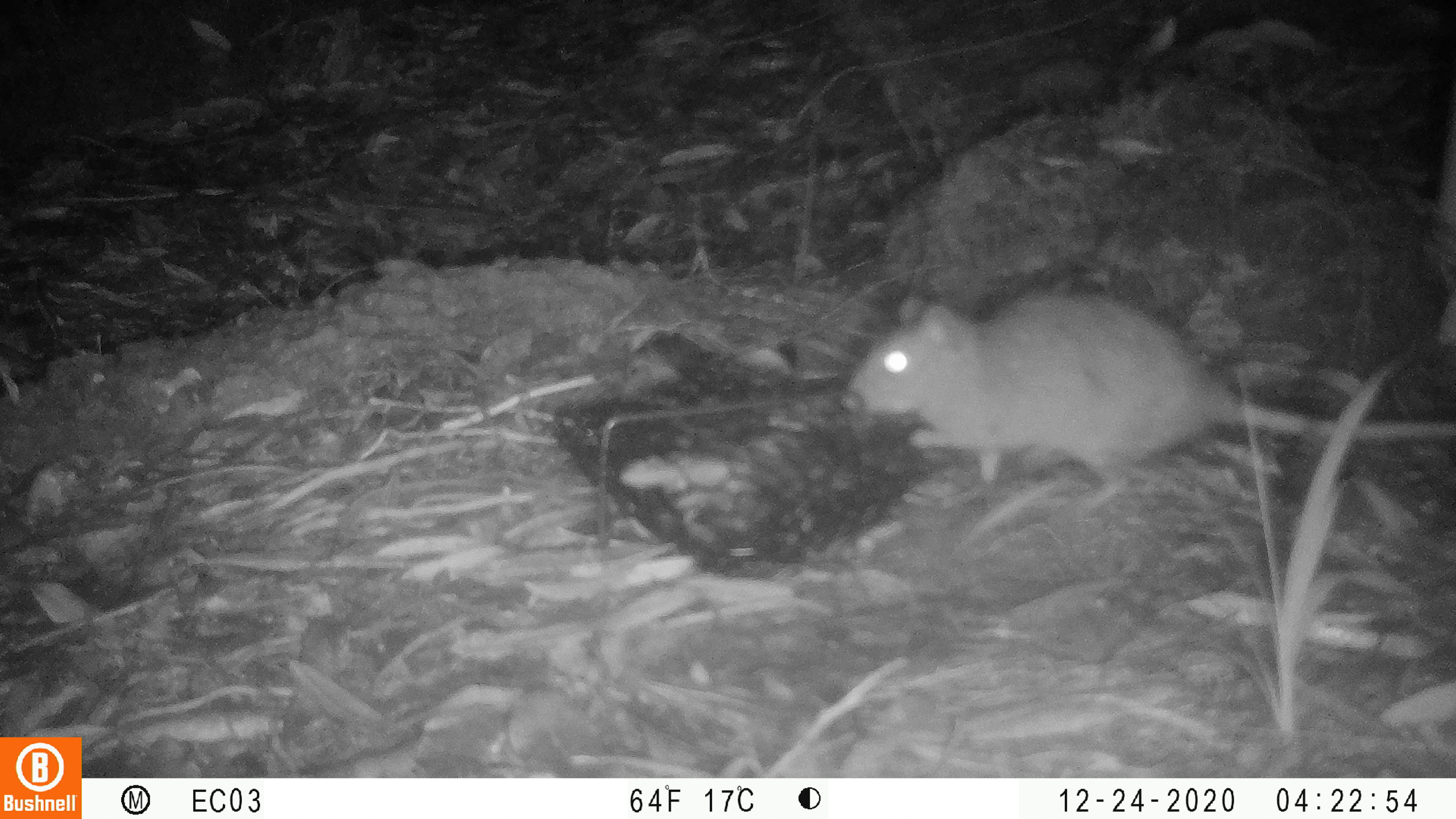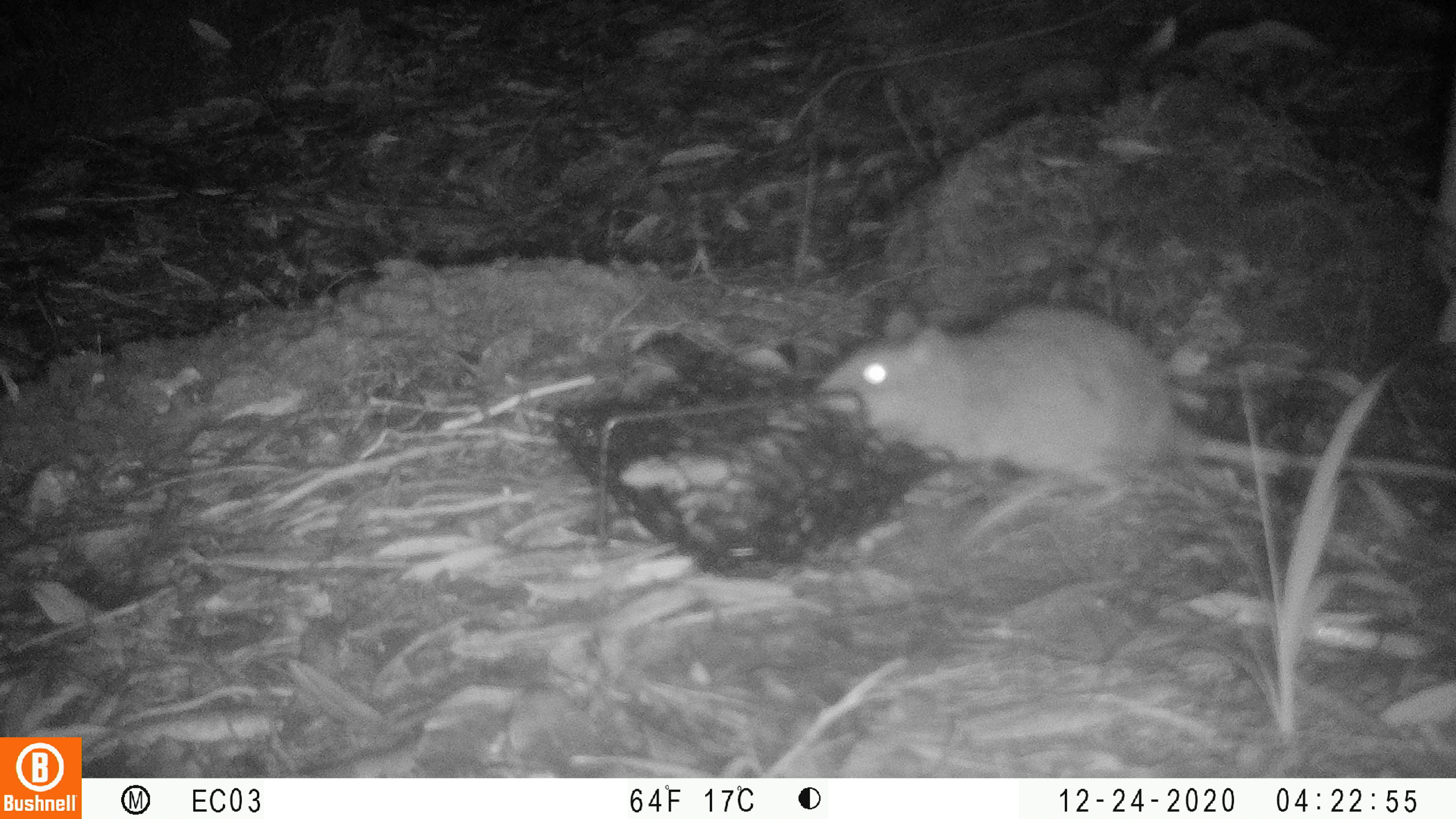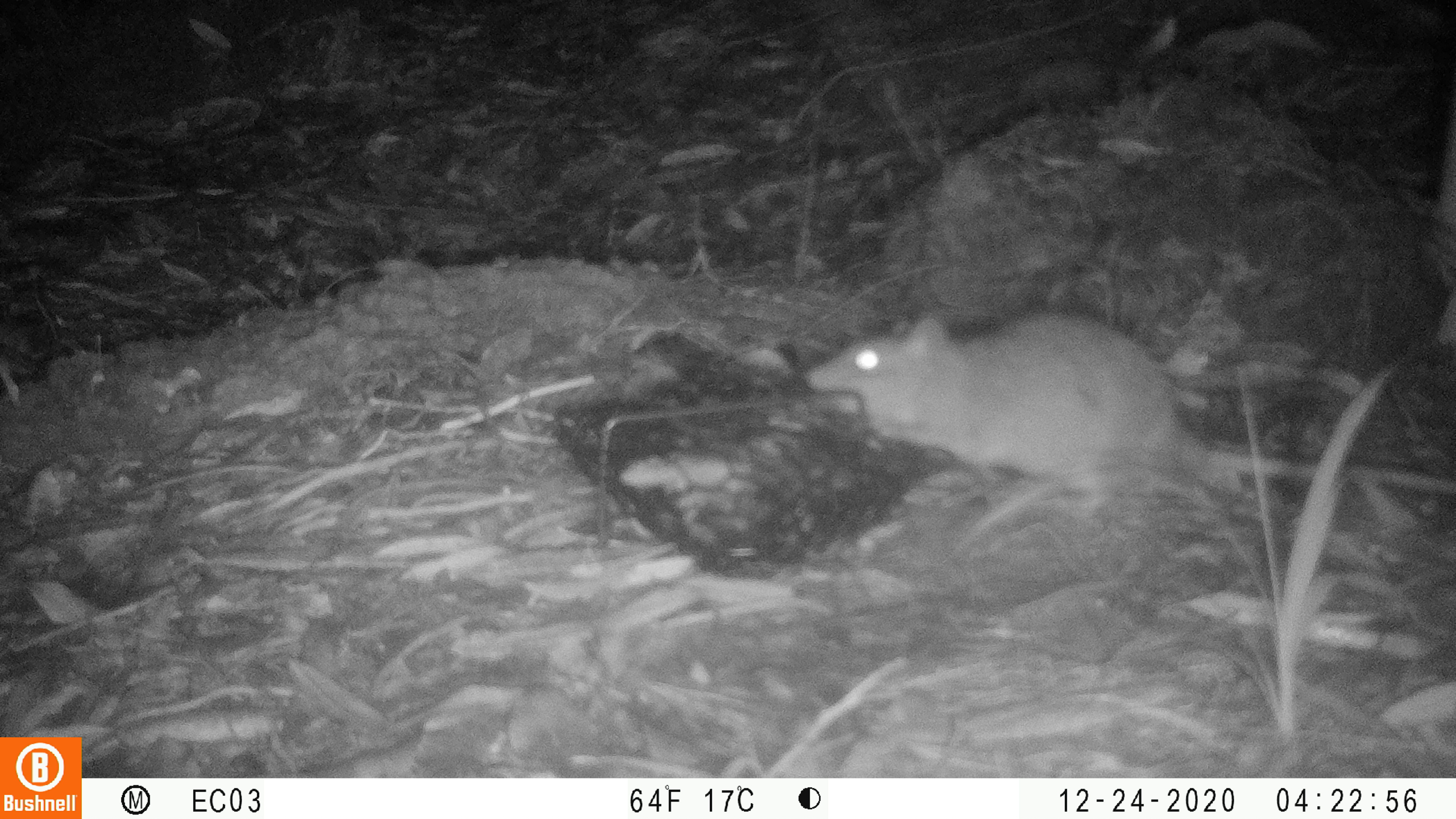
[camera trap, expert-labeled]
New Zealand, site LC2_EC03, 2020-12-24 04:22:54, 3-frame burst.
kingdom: Animalia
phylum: Chordata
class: Mammalia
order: Rodentia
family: Muridae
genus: Rattus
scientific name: Rattus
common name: rat